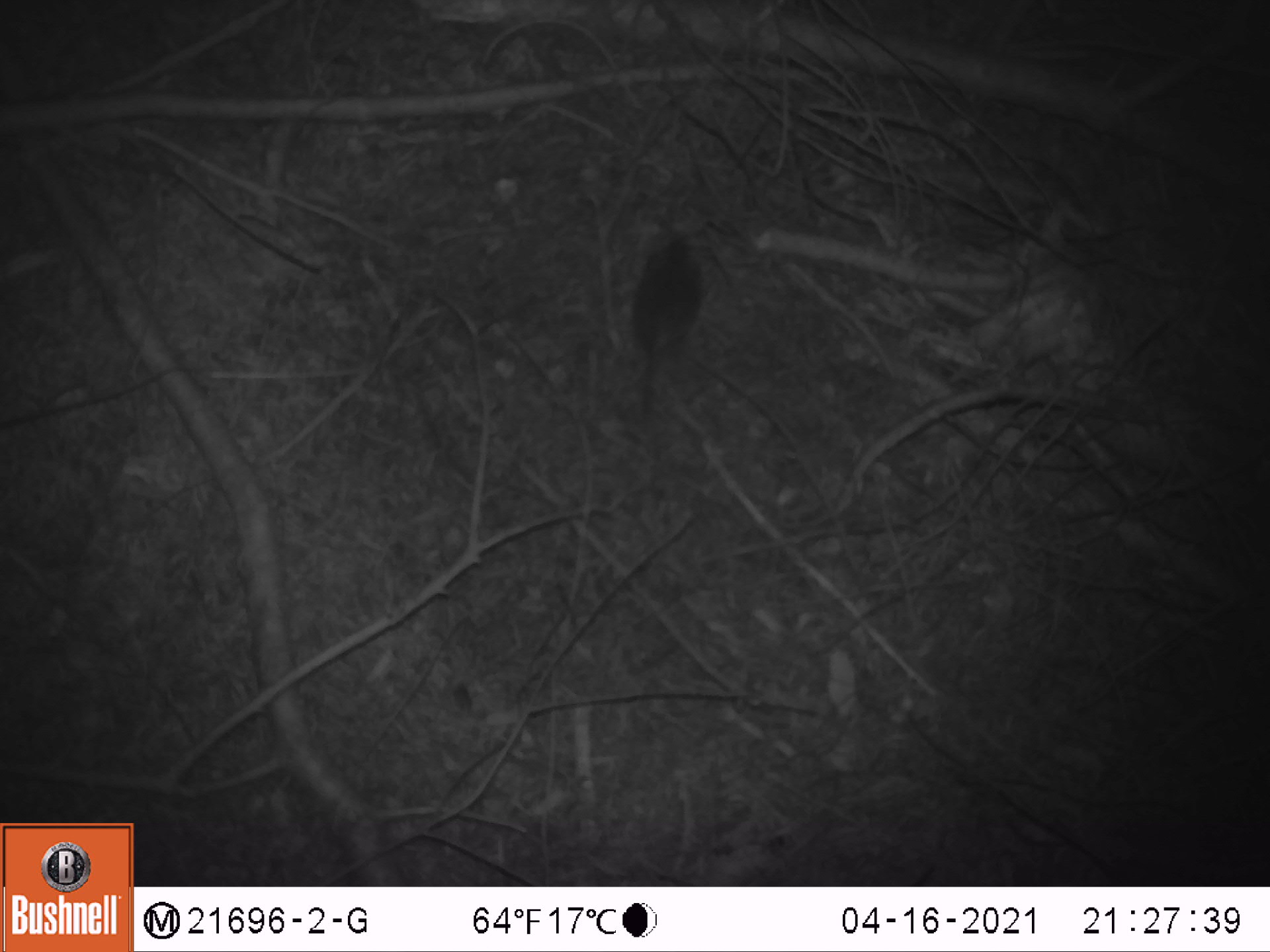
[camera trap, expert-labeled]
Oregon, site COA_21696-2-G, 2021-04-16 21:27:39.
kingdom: Animalia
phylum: Chordata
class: Mammalia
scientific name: Mammalia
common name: small mammal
Small mammal (Mammalia).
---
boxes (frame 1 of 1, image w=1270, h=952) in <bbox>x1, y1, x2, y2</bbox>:
small mammal: <bbox>577, 185, 770, 441</bbox>